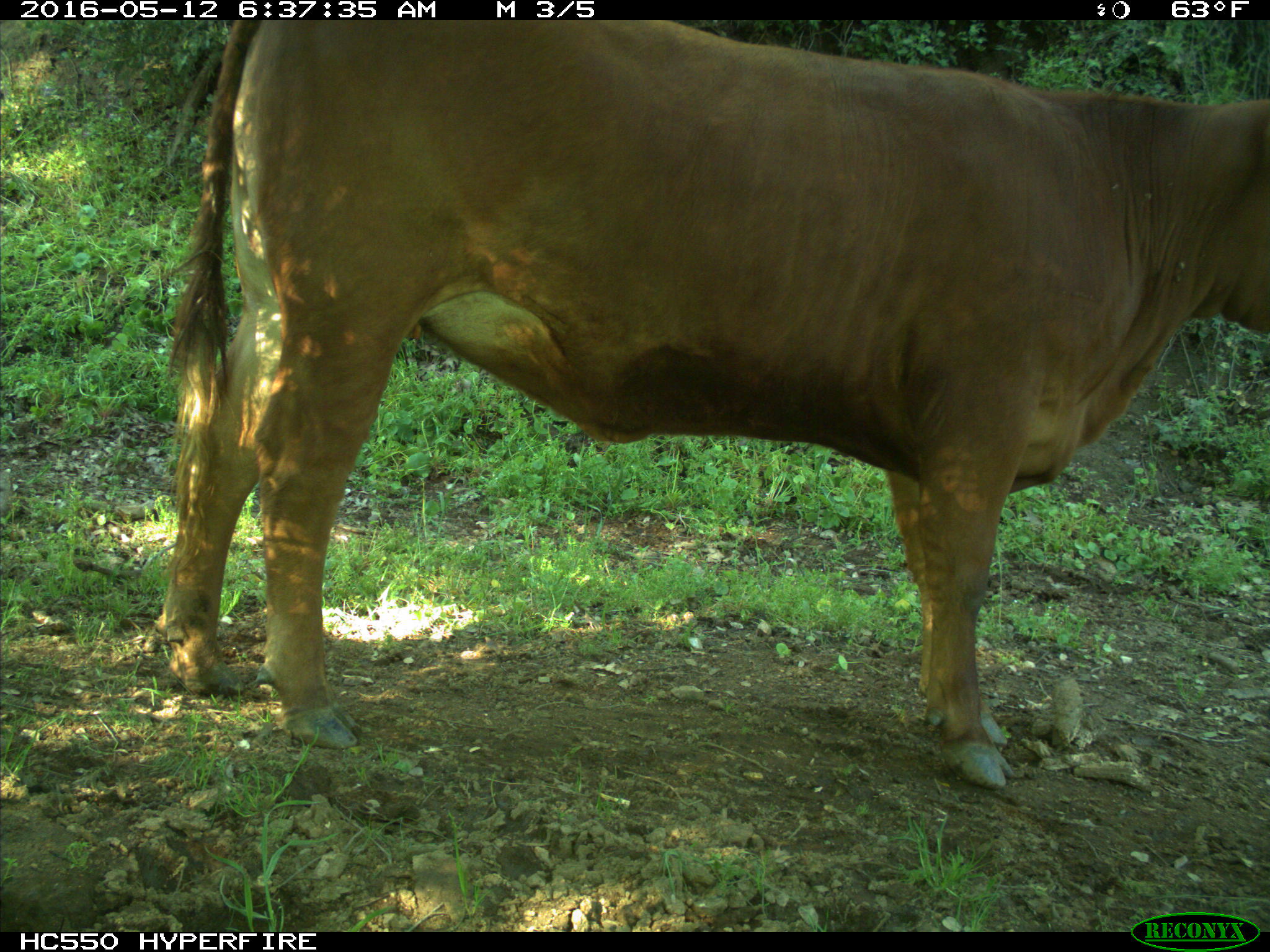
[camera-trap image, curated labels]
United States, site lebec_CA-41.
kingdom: Animalia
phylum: Chordata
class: Mammalia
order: Artiodactyla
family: Bovidae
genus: Bos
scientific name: Bos taurus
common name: domestic cow